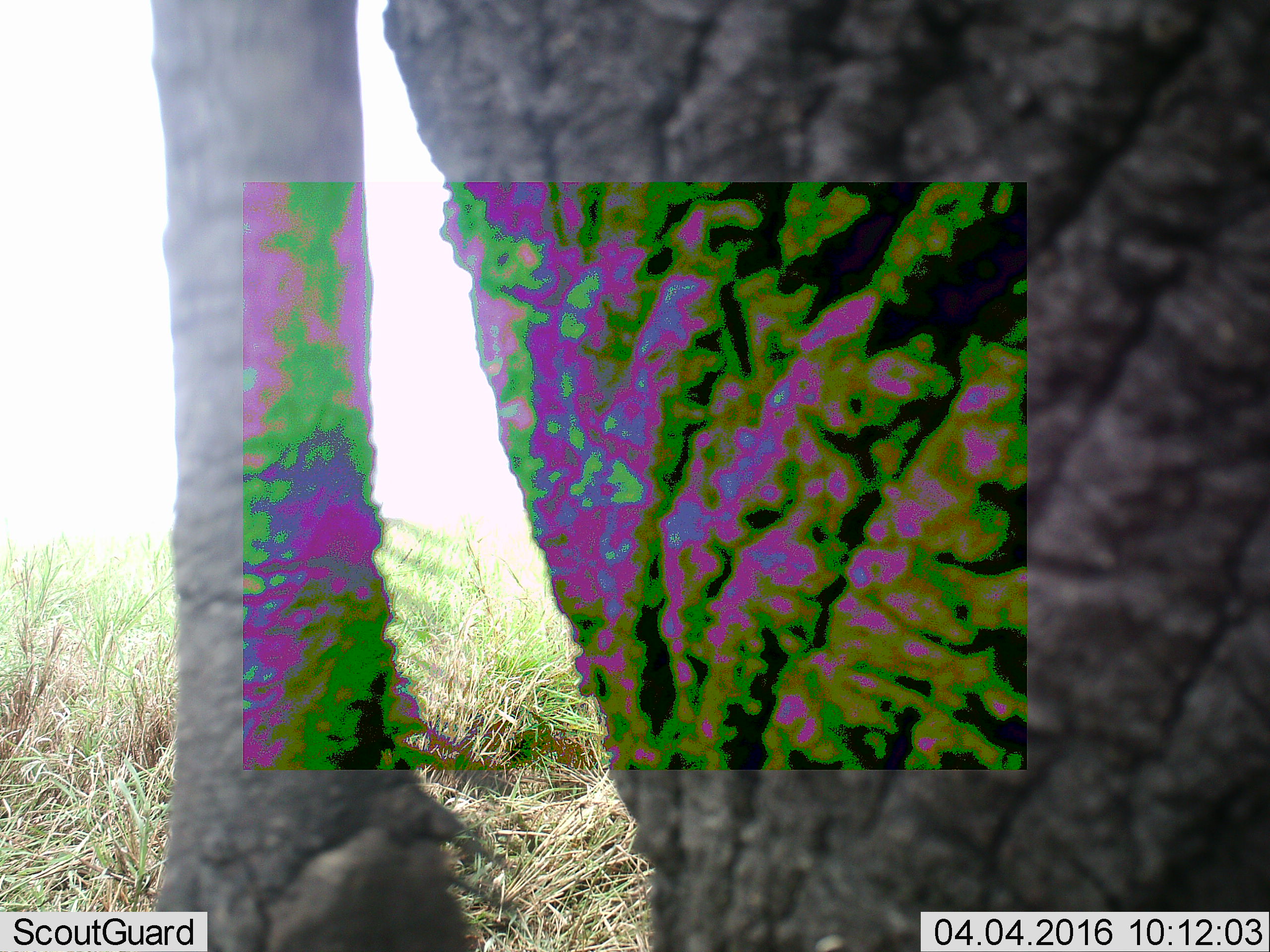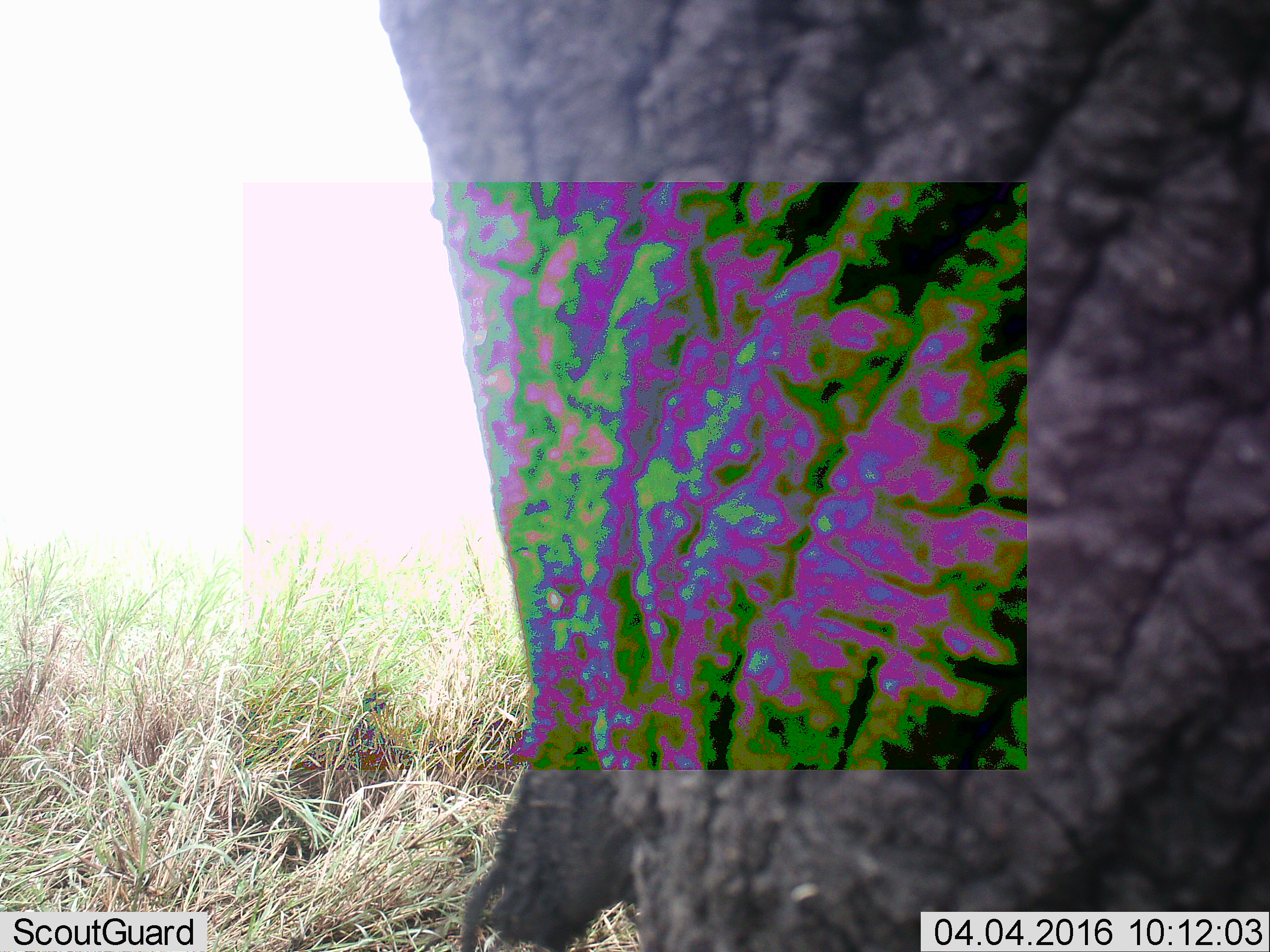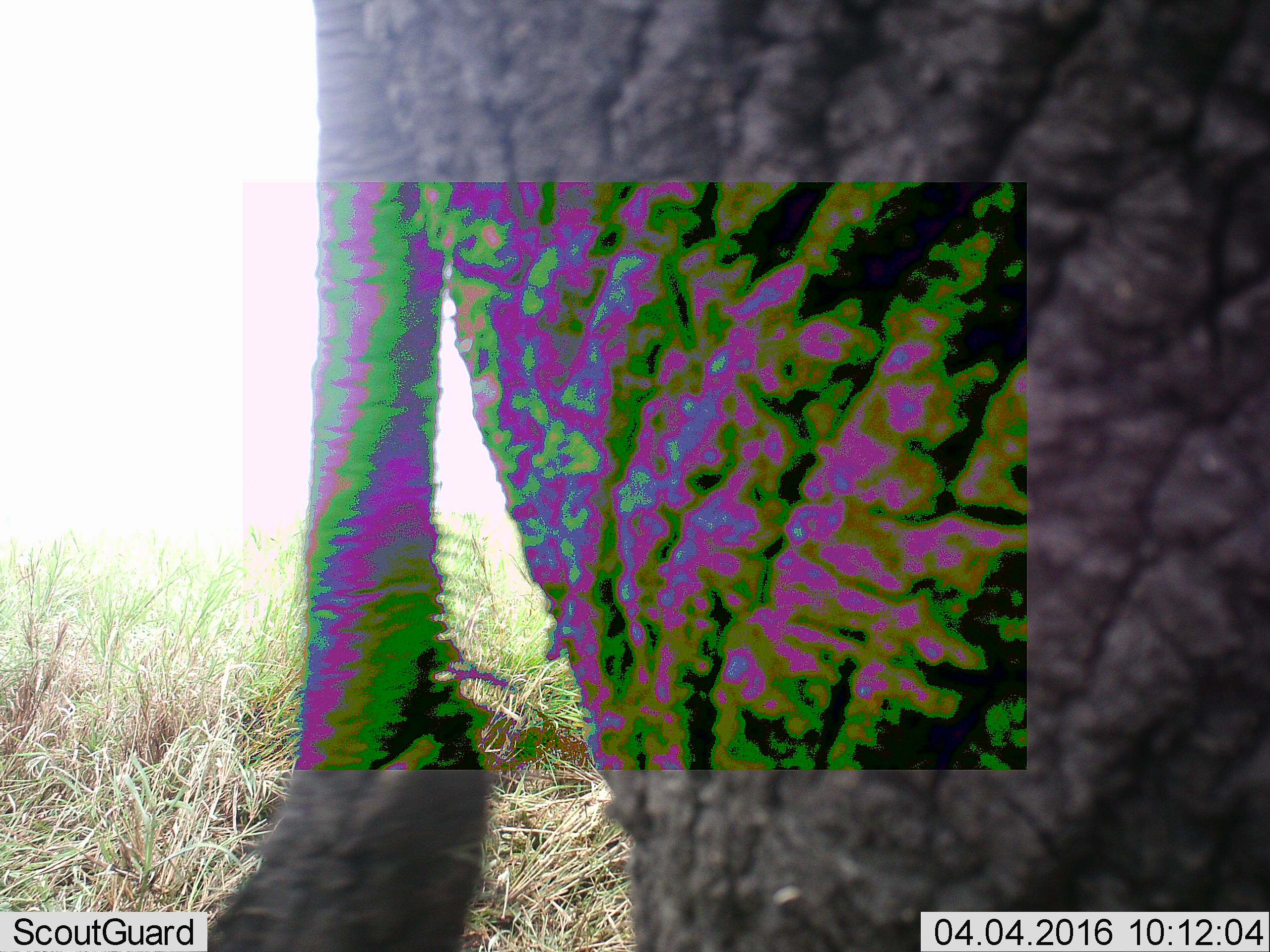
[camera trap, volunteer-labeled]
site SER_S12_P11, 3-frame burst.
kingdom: Animalia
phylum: Chordata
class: Mammalia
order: Proboscidea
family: Elephantidae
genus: Loxodonta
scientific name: Loxodonta africana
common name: african bush elephant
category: elephant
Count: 1.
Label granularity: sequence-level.